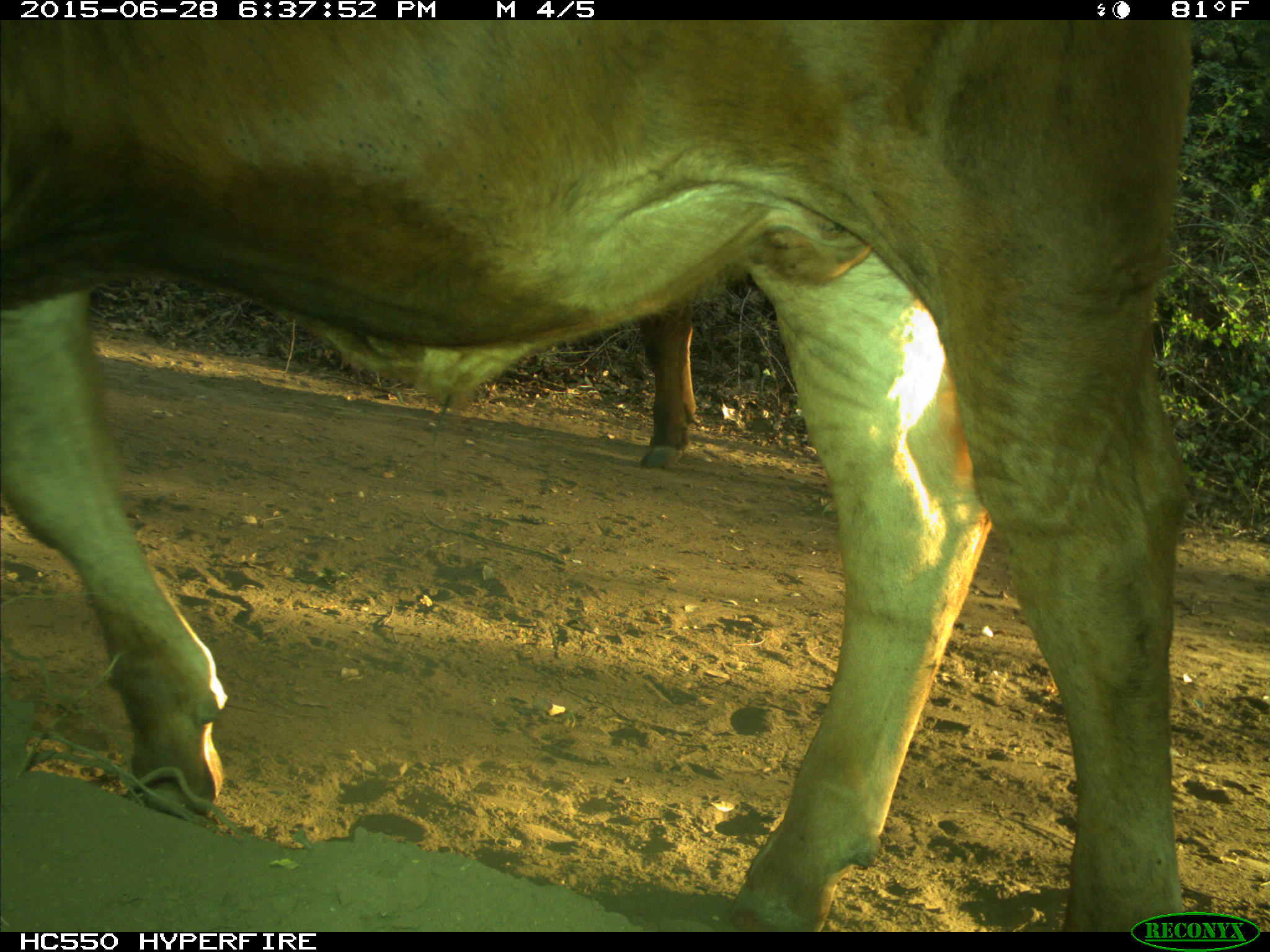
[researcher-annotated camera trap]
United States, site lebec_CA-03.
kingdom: Animalia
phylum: Chordata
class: Mammalia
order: Artiodactyla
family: Bovidae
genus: Bos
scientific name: Bos taurus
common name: domestic cow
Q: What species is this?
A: Bos taurus (domestic cow).